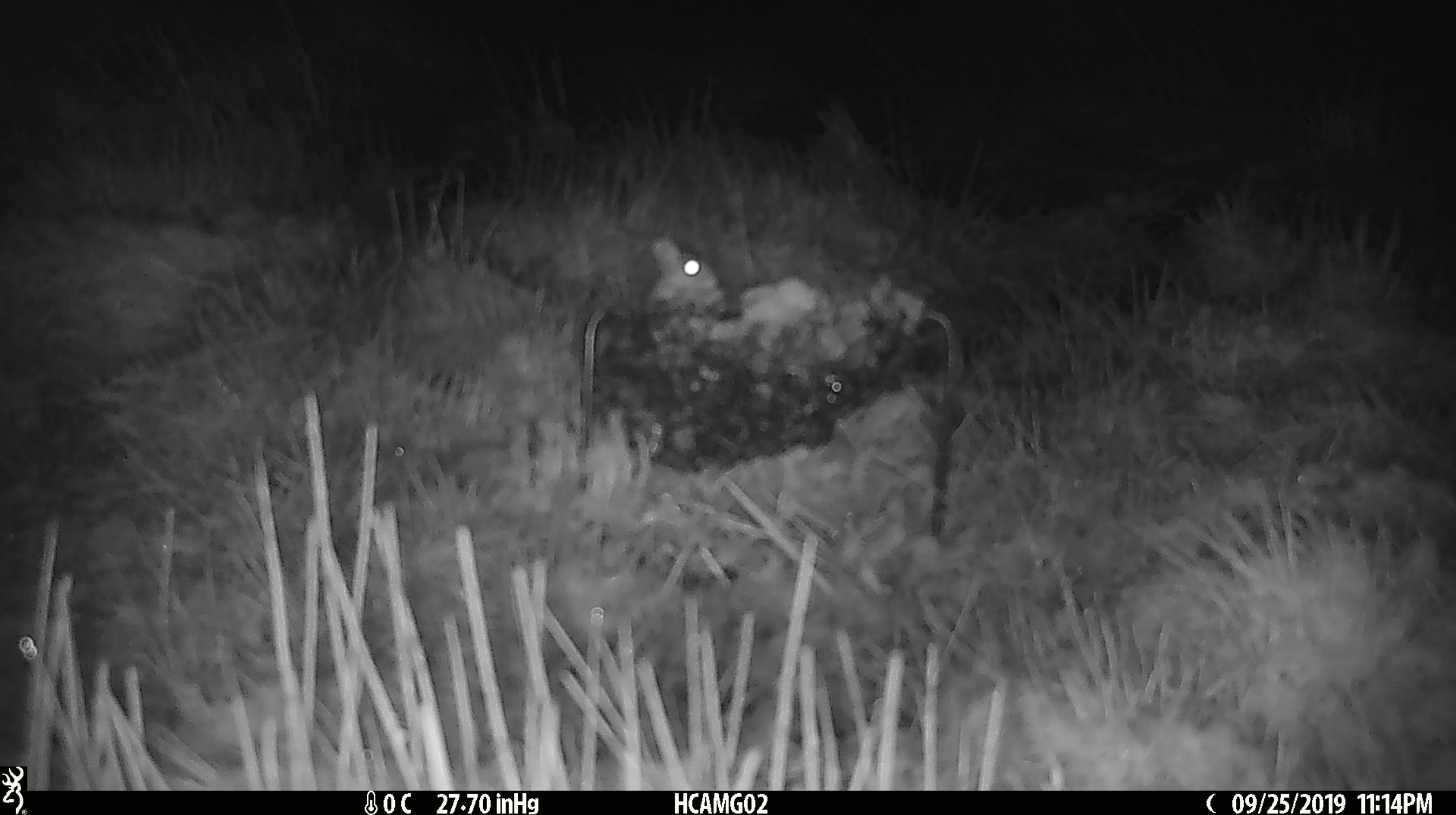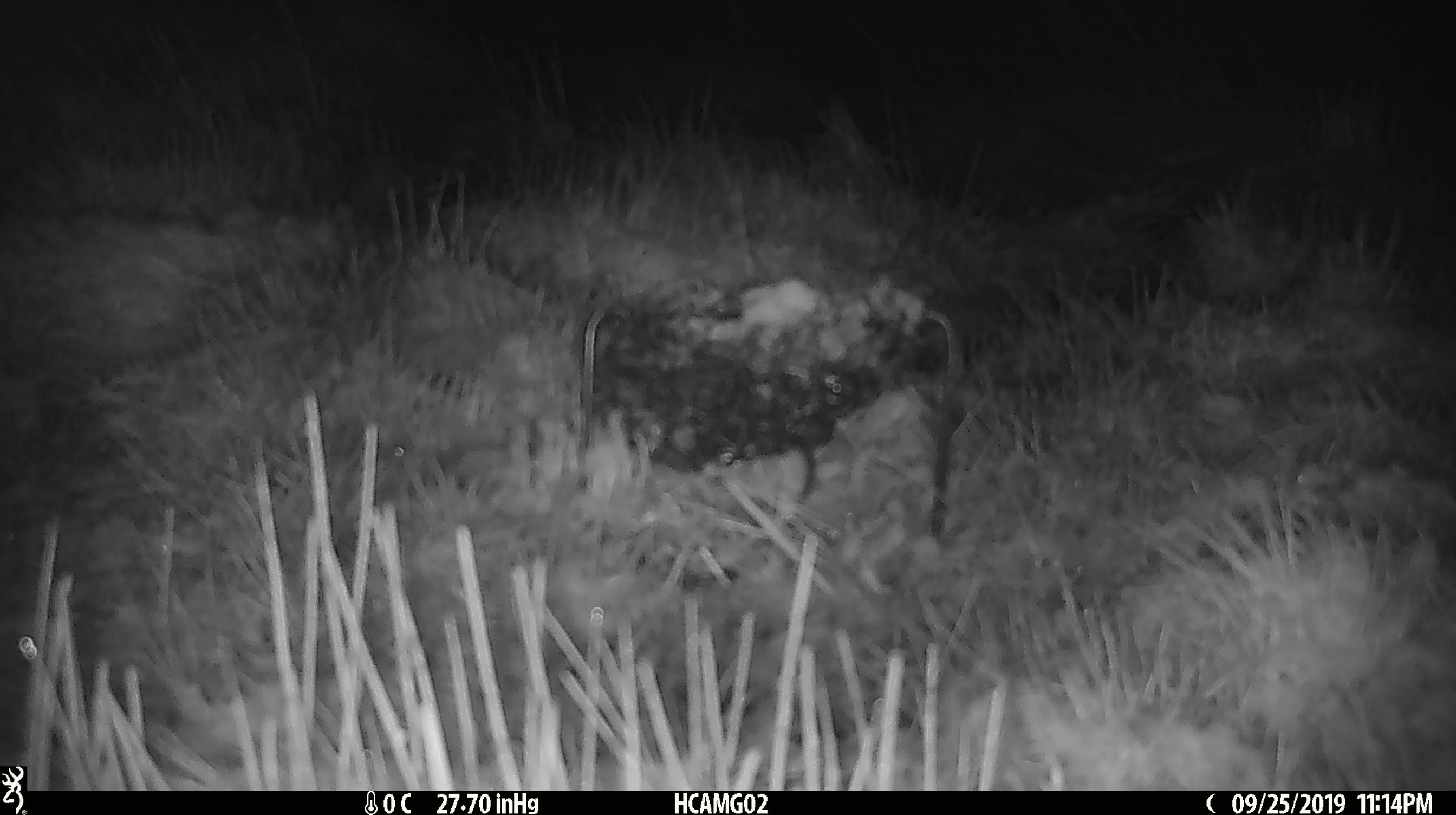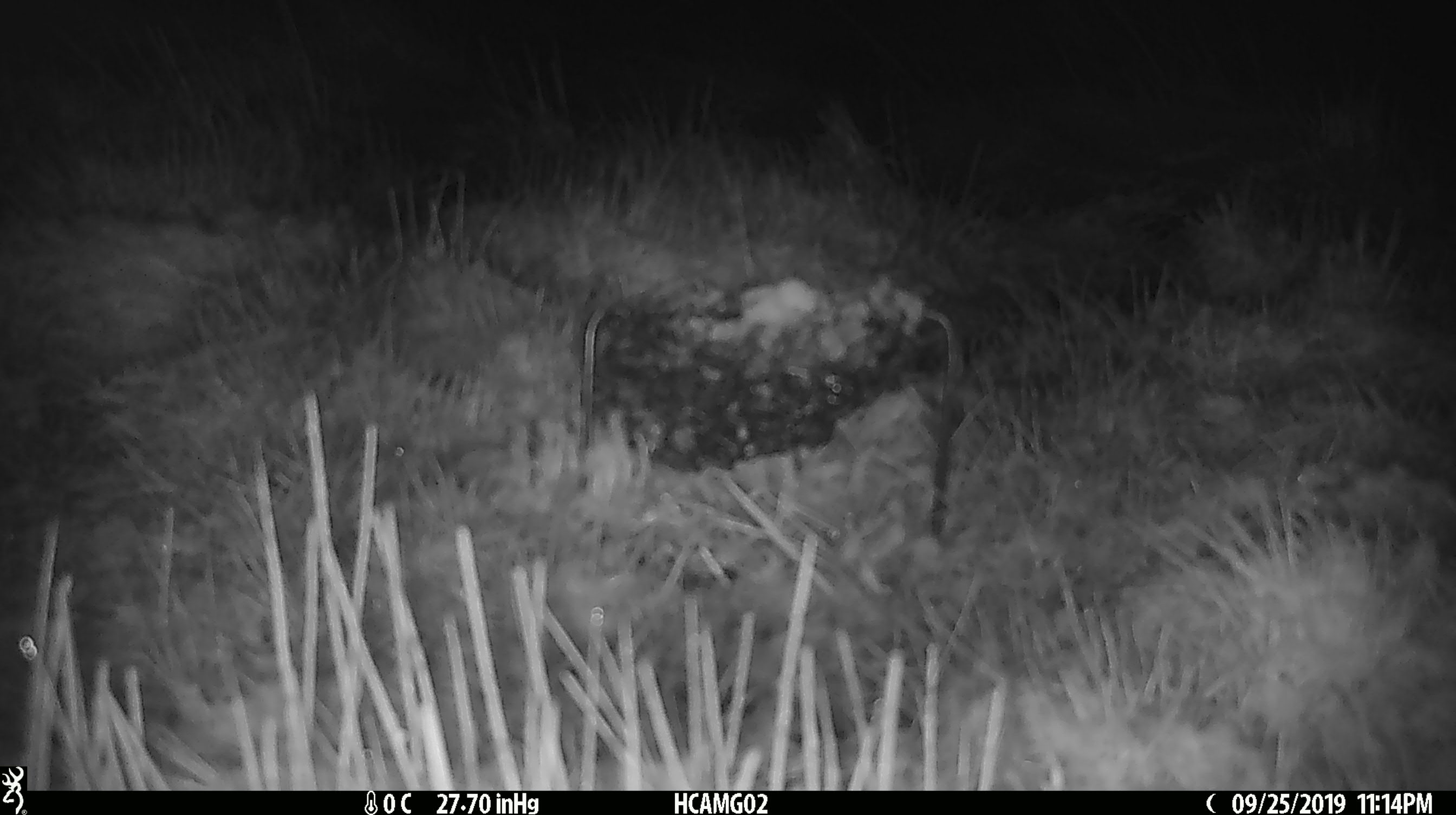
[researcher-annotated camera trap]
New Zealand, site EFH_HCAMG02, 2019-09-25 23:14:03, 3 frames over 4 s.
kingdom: Animalia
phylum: Chordata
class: Mammalia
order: Rodentia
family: Muridae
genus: Mus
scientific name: Mus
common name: mouse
Mouse (Mus).